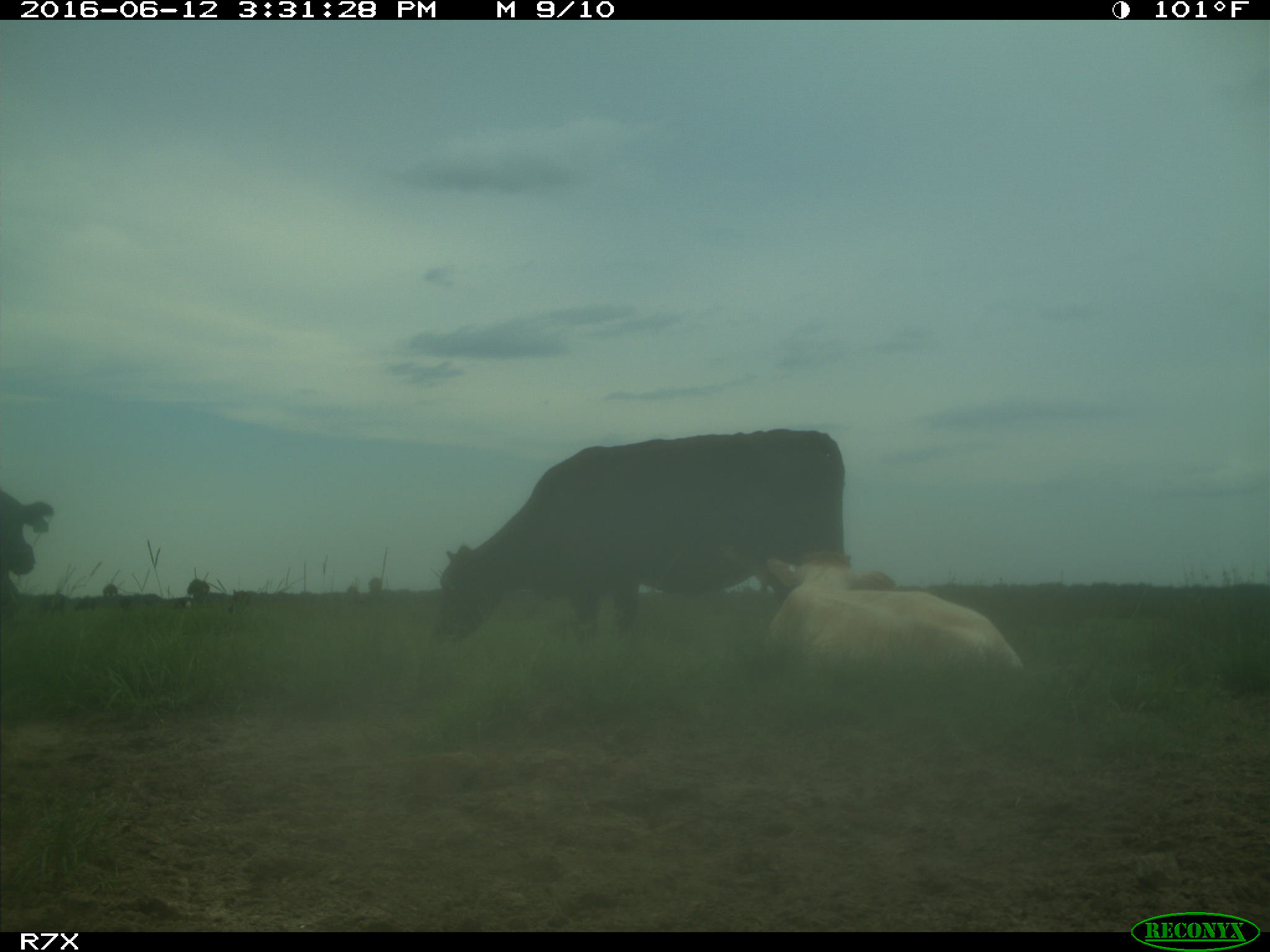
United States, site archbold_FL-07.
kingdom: Animalia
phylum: Chordata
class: Mammalia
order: Artiodactyla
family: Bovidae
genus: Bos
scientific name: Bos taurus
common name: domestic cow